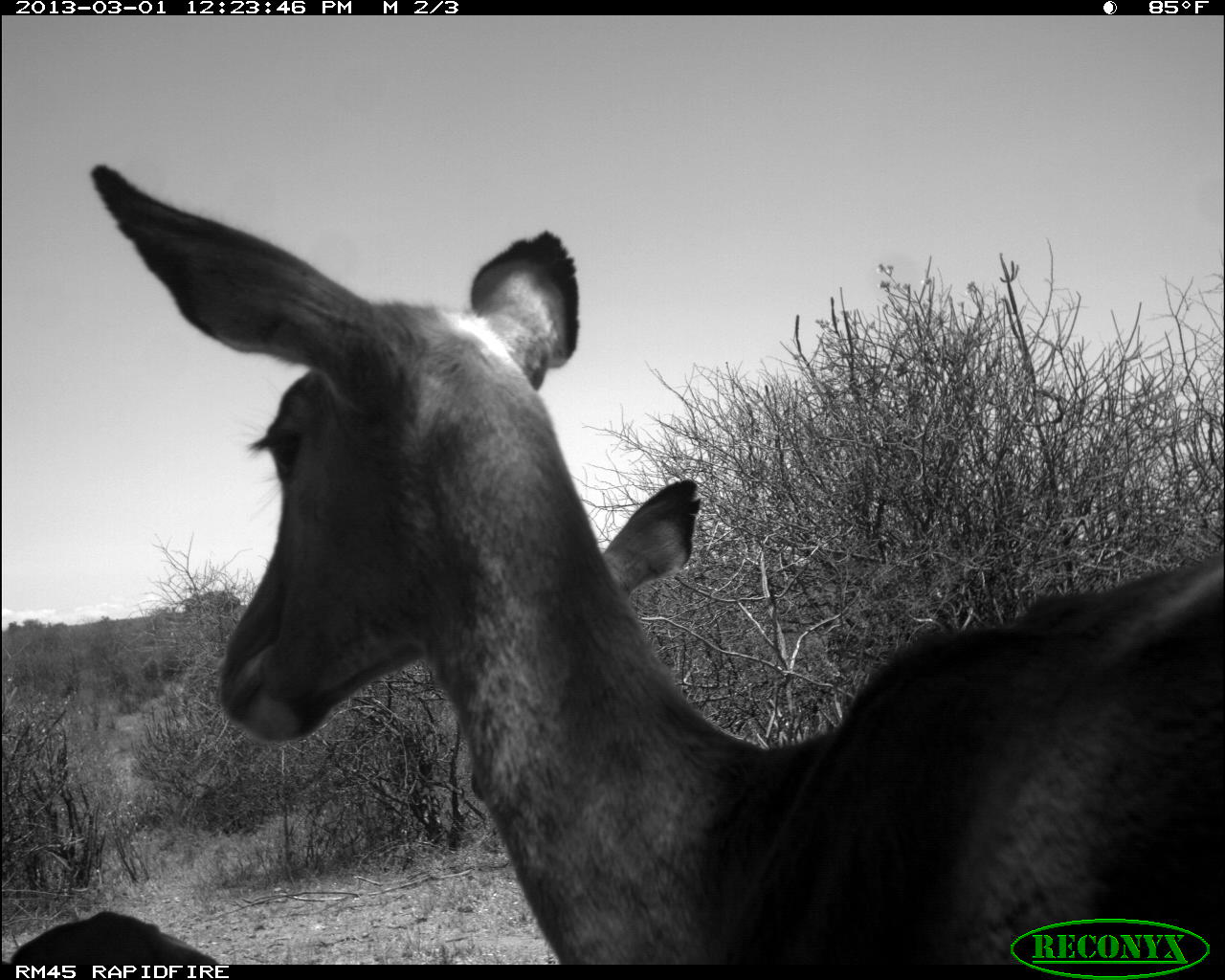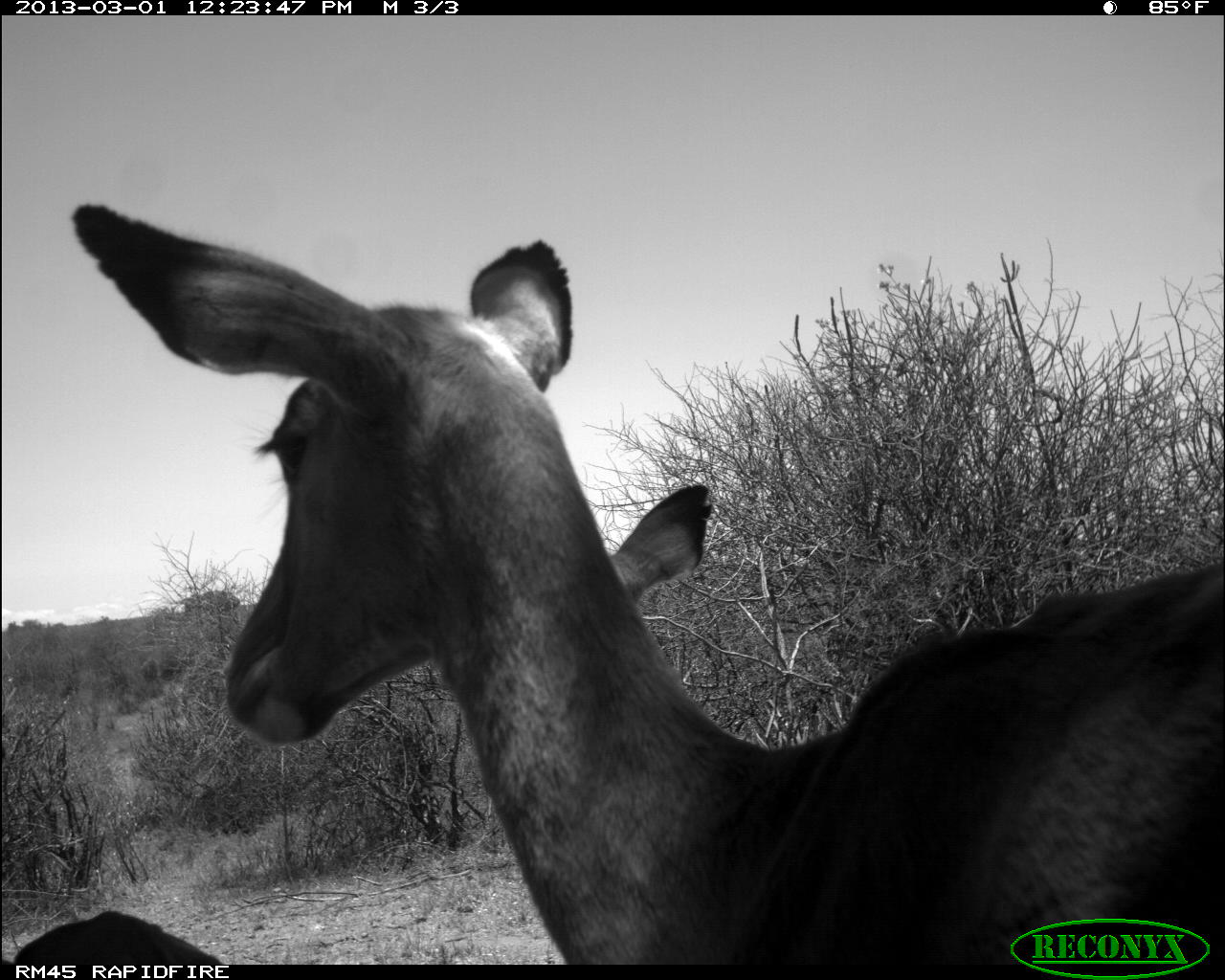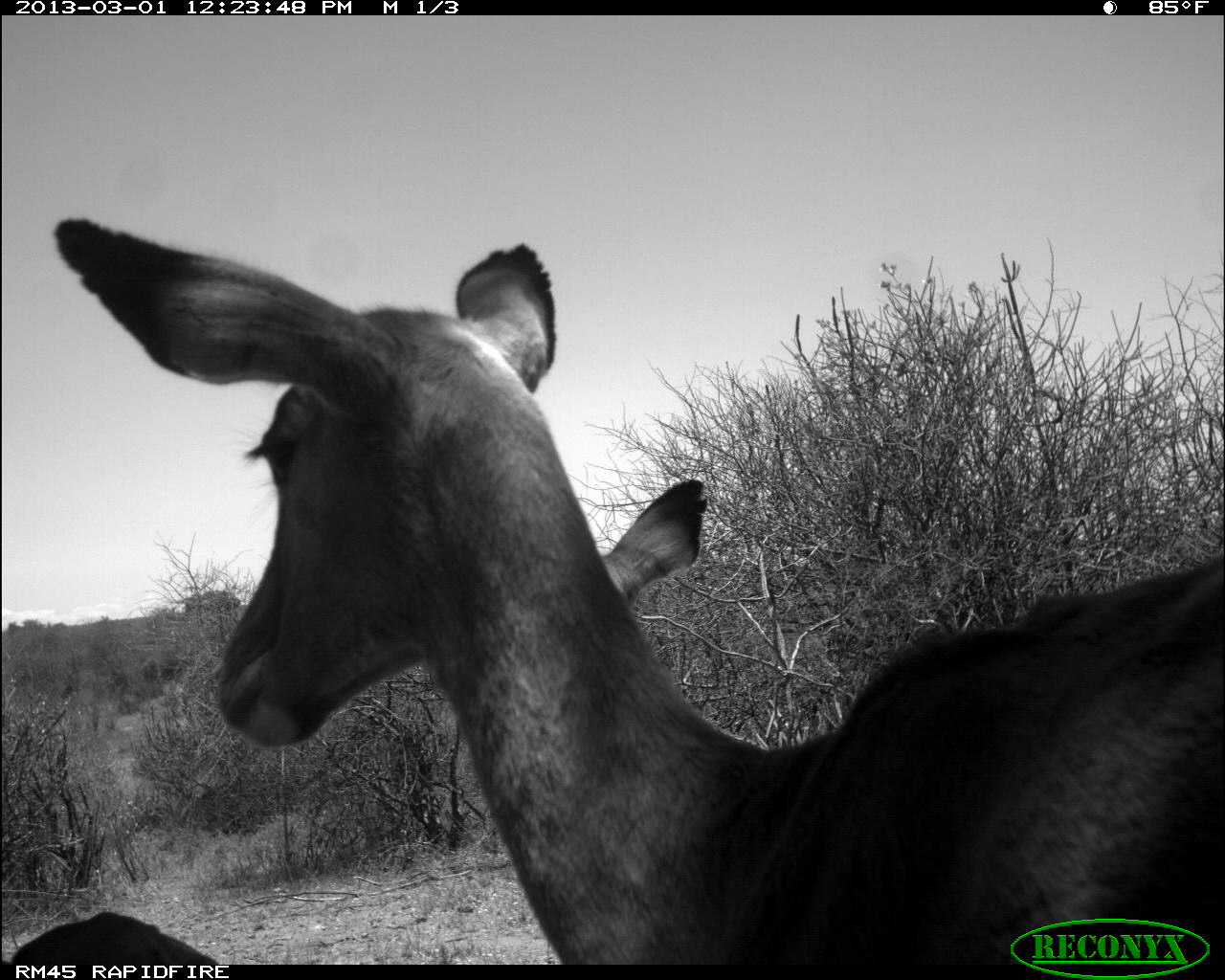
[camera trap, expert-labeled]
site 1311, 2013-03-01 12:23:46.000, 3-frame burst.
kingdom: Animalia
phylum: Chordata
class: Mammalia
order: Artiodactyla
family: Bovidae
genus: Aepyceros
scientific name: Aepyceros melampus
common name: impala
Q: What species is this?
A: Aepyceros melampus (impala).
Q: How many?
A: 3.